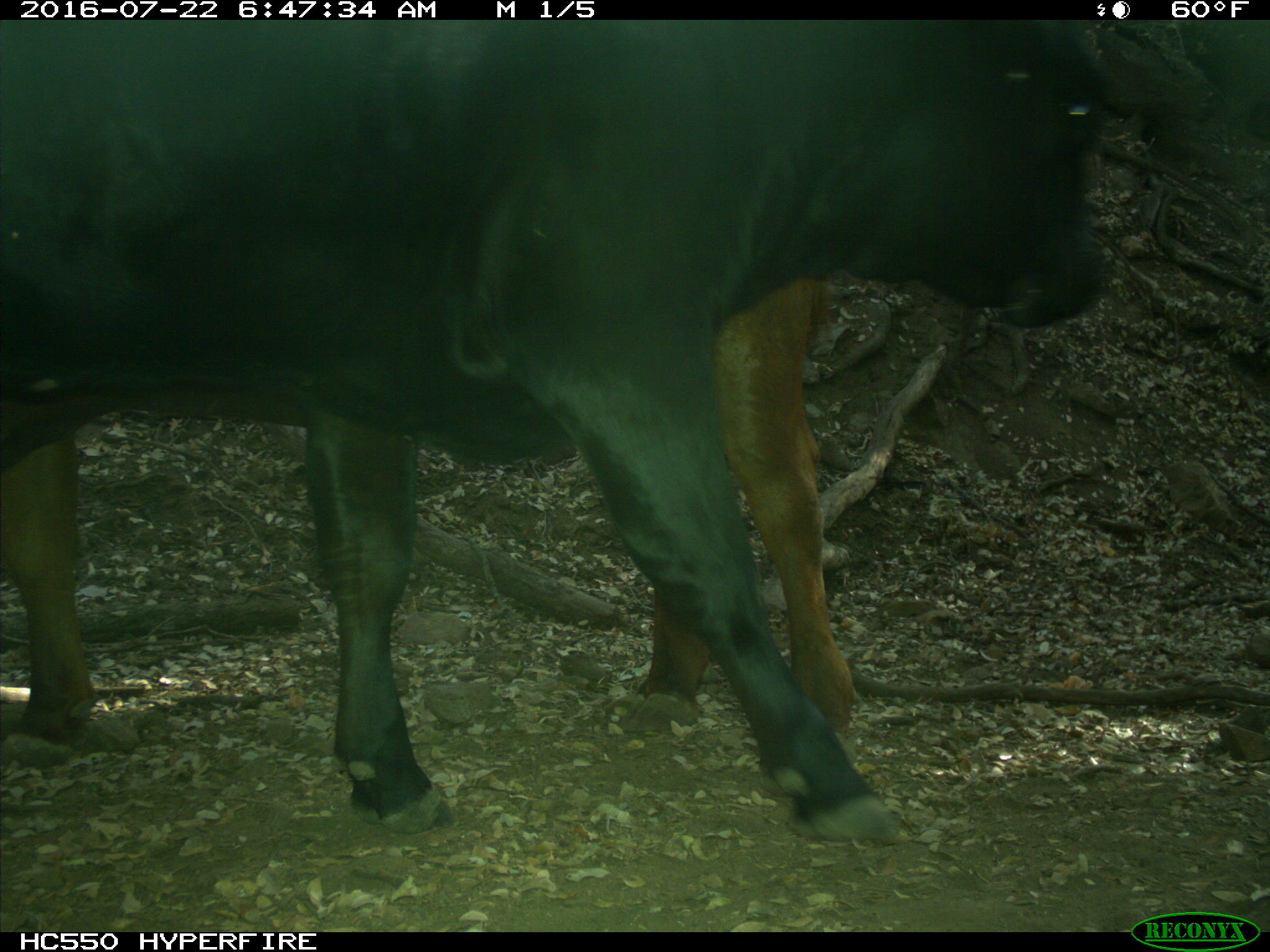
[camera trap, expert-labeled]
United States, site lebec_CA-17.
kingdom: Animalia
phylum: Chordata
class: Mammalia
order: Artiodactyla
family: Bovidae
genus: Bos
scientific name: Bos taurus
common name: domestic cow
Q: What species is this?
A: Bos taurus (domestic cow).